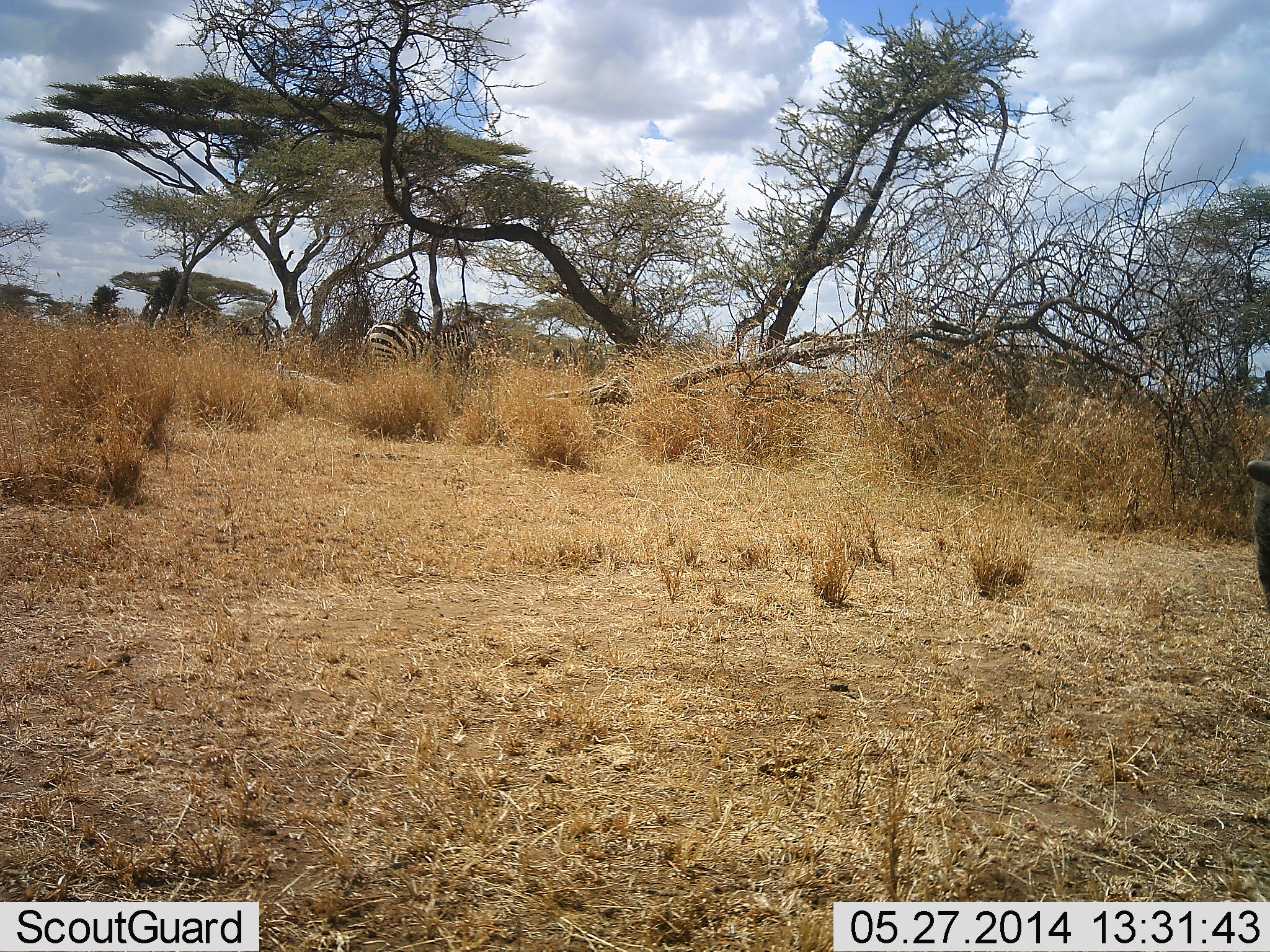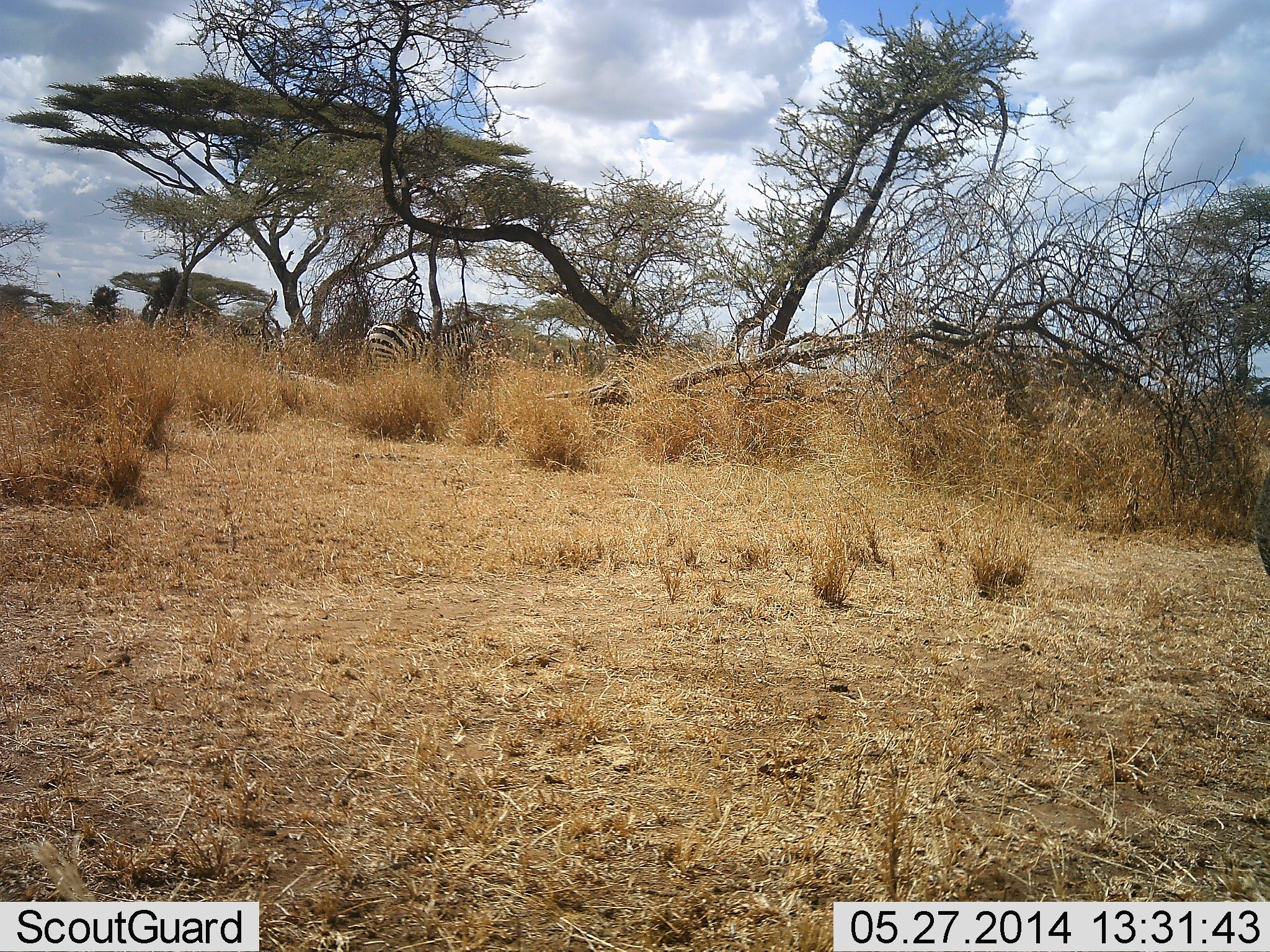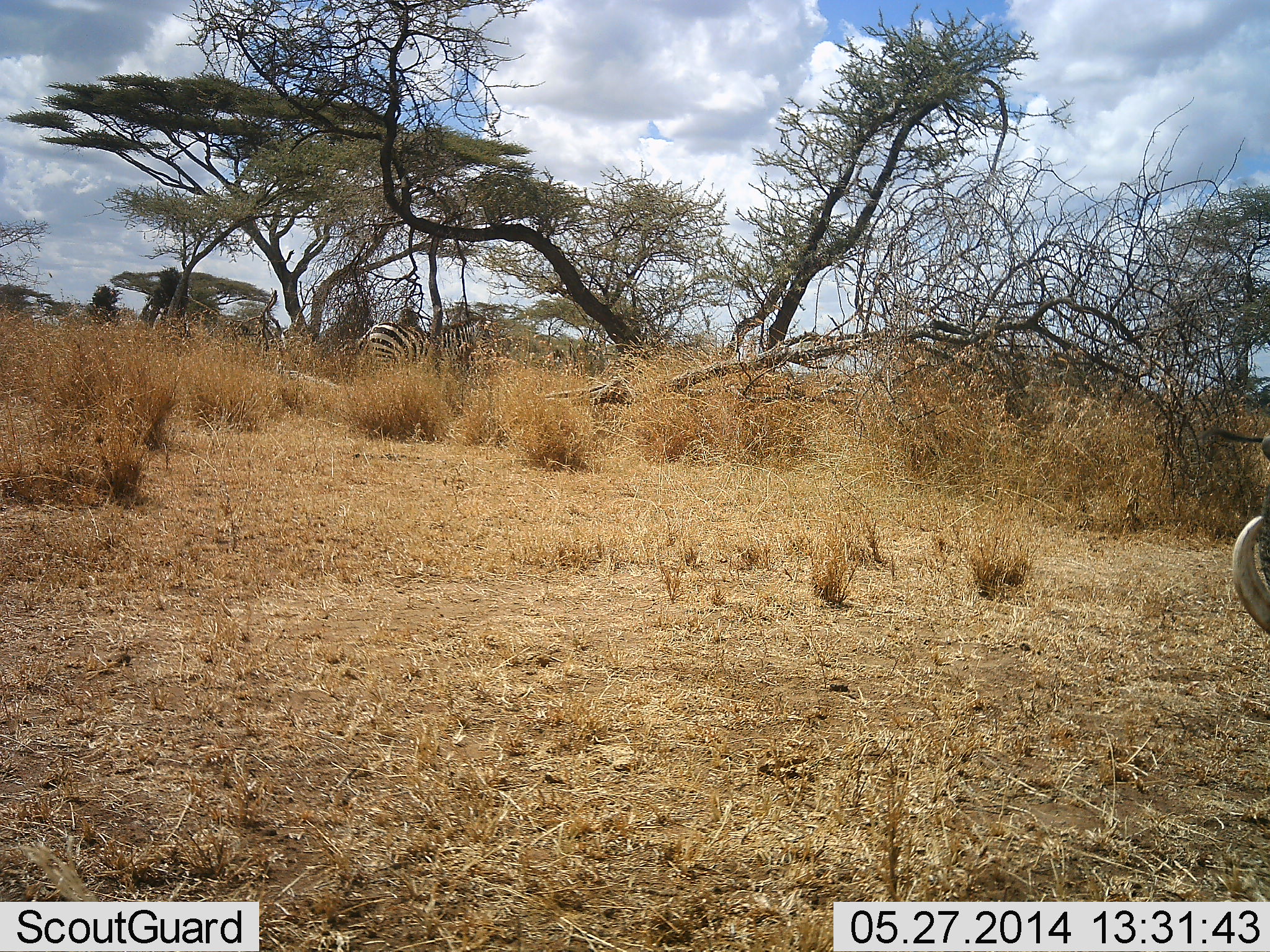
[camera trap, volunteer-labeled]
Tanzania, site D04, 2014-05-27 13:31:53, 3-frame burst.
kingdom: Animalia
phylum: Chordata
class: Mammalia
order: Perissodactyla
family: Equidae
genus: Equus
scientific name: Equus quagga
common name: plains zebra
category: zebra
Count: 1.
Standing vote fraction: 89%.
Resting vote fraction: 0%.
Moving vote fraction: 6%.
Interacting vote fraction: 0%.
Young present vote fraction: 0%.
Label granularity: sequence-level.